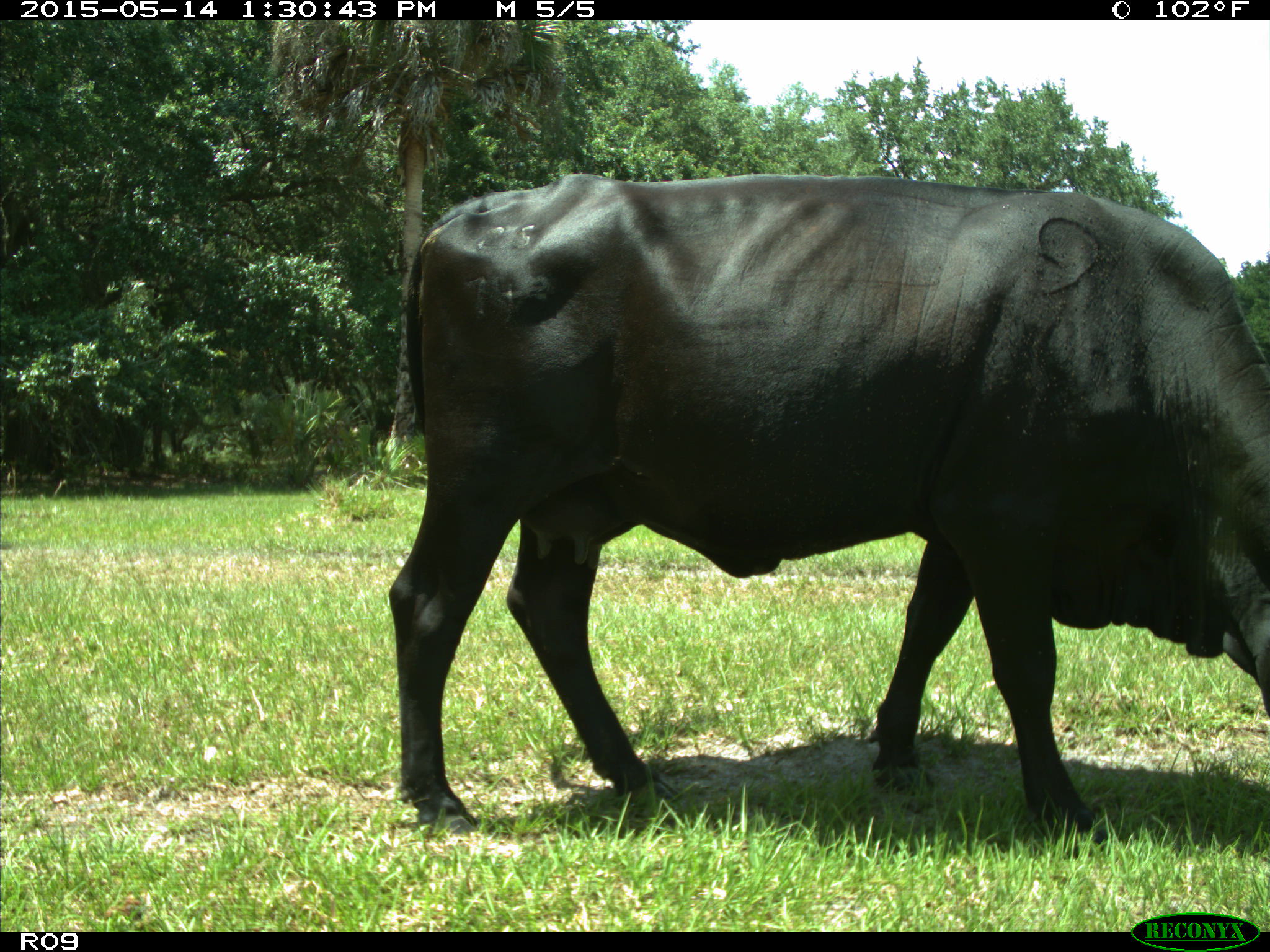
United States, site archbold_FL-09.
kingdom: Animalia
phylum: Chordata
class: Mammalia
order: Artiodactyla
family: Bovidae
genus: Bos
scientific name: Bos taurus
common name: domestic cow